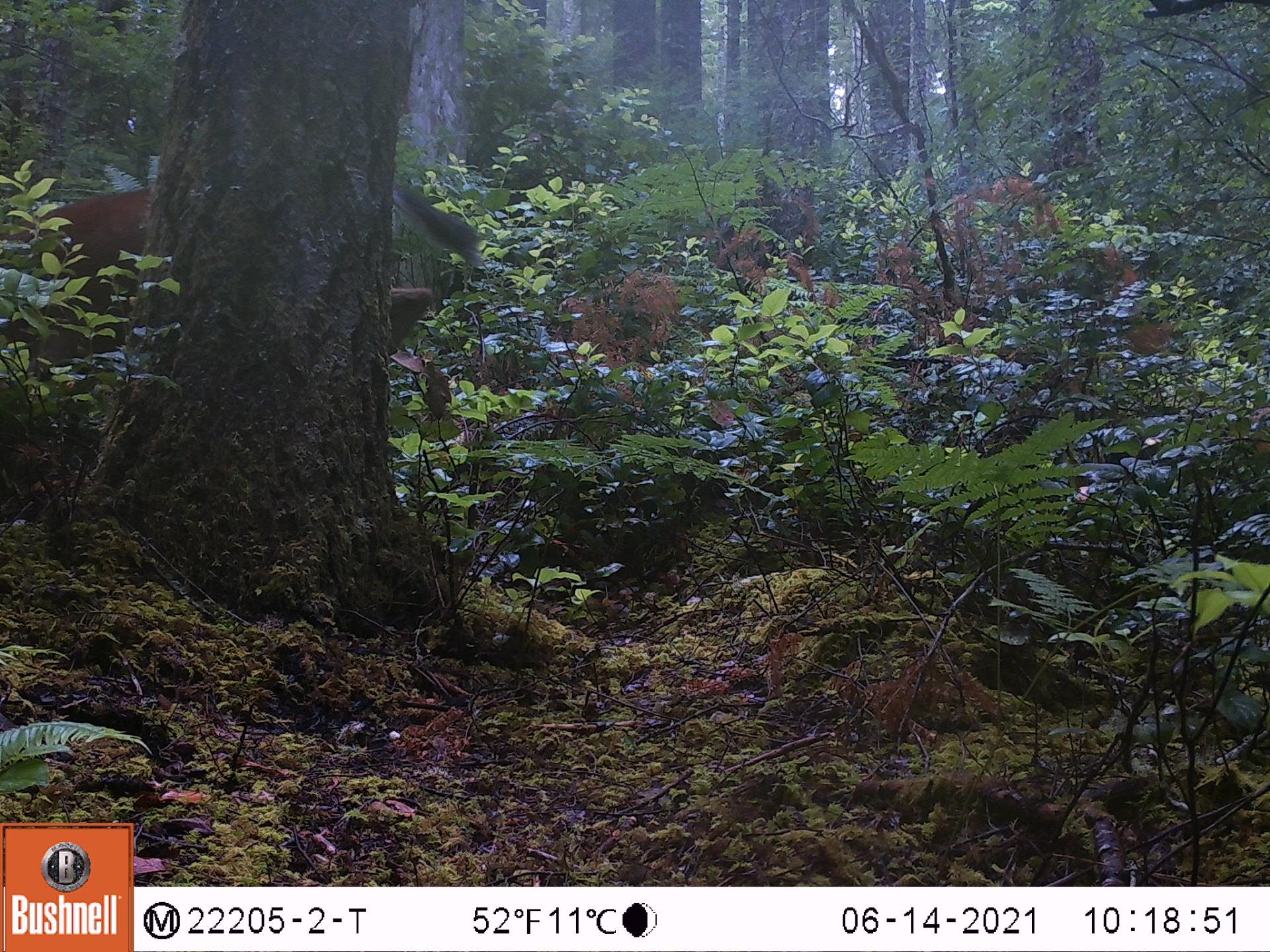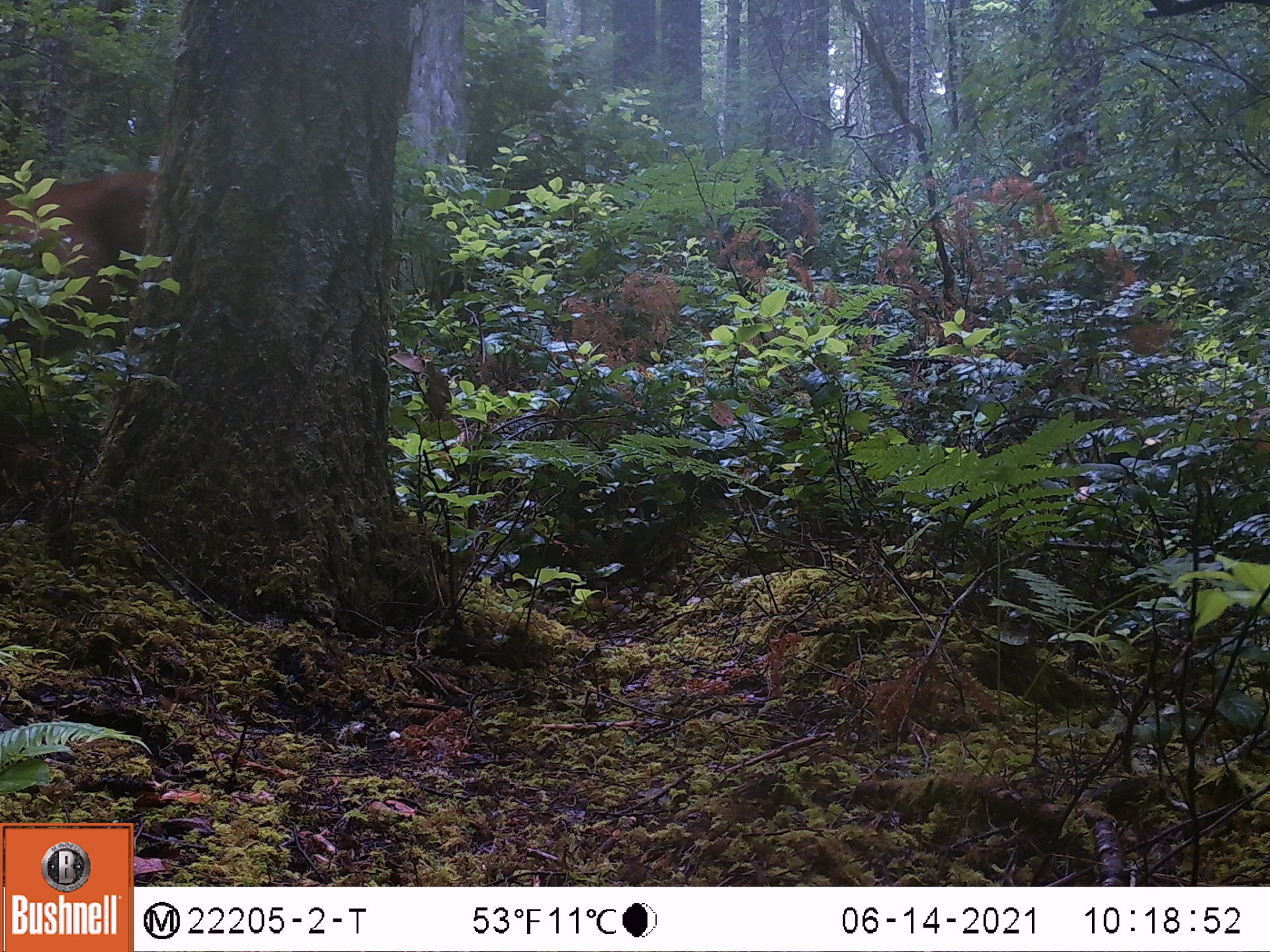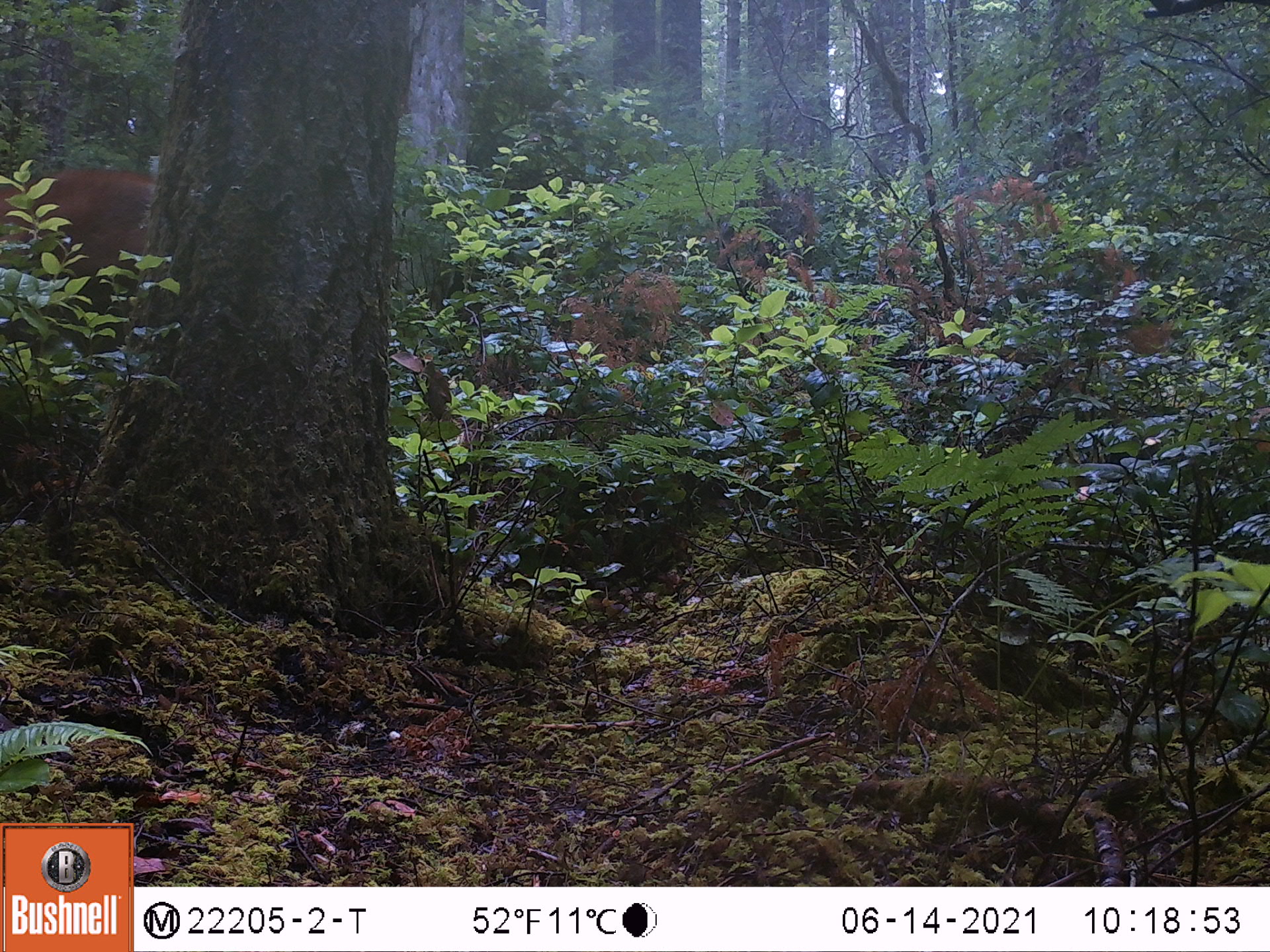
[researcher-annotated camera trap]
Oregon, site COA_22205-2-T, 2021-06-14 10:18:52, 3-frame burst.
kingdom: Animalia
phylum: Chordata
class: Mammalia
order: Artiodactyla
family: Cervidae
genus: Odocoileus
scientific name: Odocoileus hemionus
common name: black-tailed deer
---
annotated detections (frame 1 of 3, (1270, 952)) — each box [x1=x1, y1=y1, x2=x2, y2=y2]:
black-tailed deer: [x1=1, y1=125, x2=500, y2=566]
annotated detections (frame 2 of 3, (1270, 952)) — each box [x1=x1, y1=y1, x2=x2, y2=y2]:
black-tailed deer: [x1=0, y1=151, x2=225, y2=448]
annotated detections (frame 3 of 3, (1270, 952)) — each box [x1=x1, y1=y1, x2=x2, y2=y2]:
black-tailed deer: [x1=0, y1=149, x2=175, y2=425]